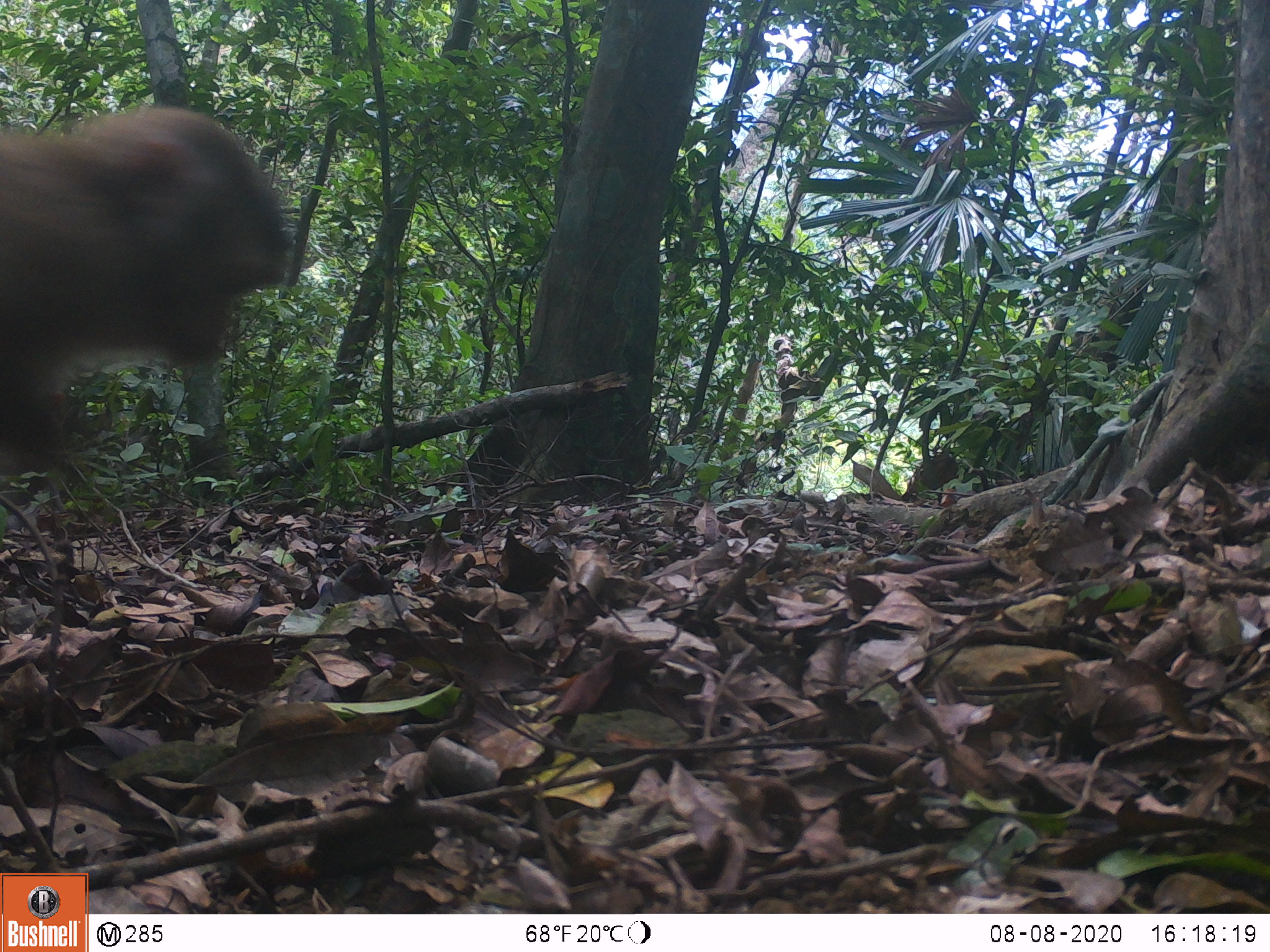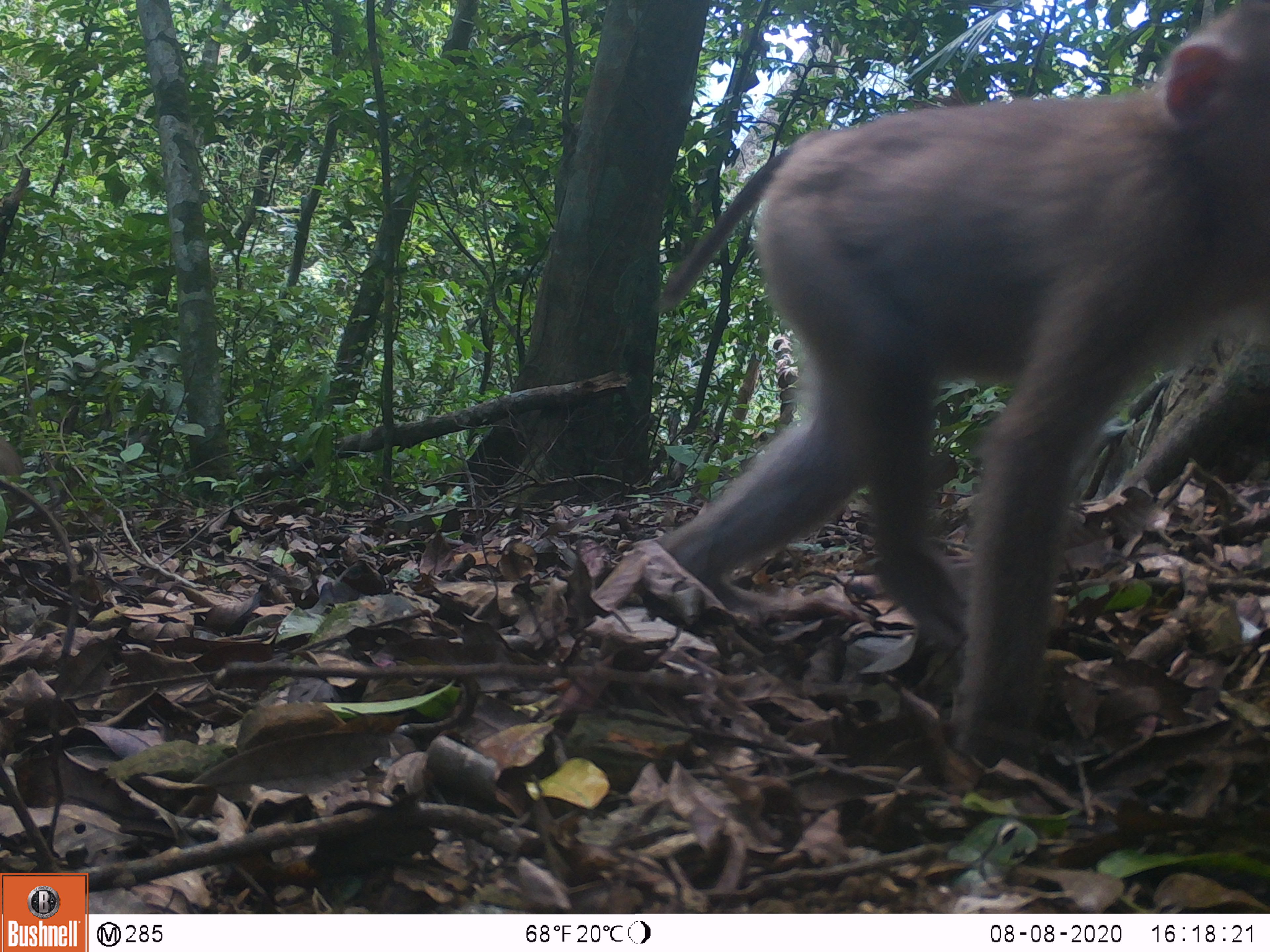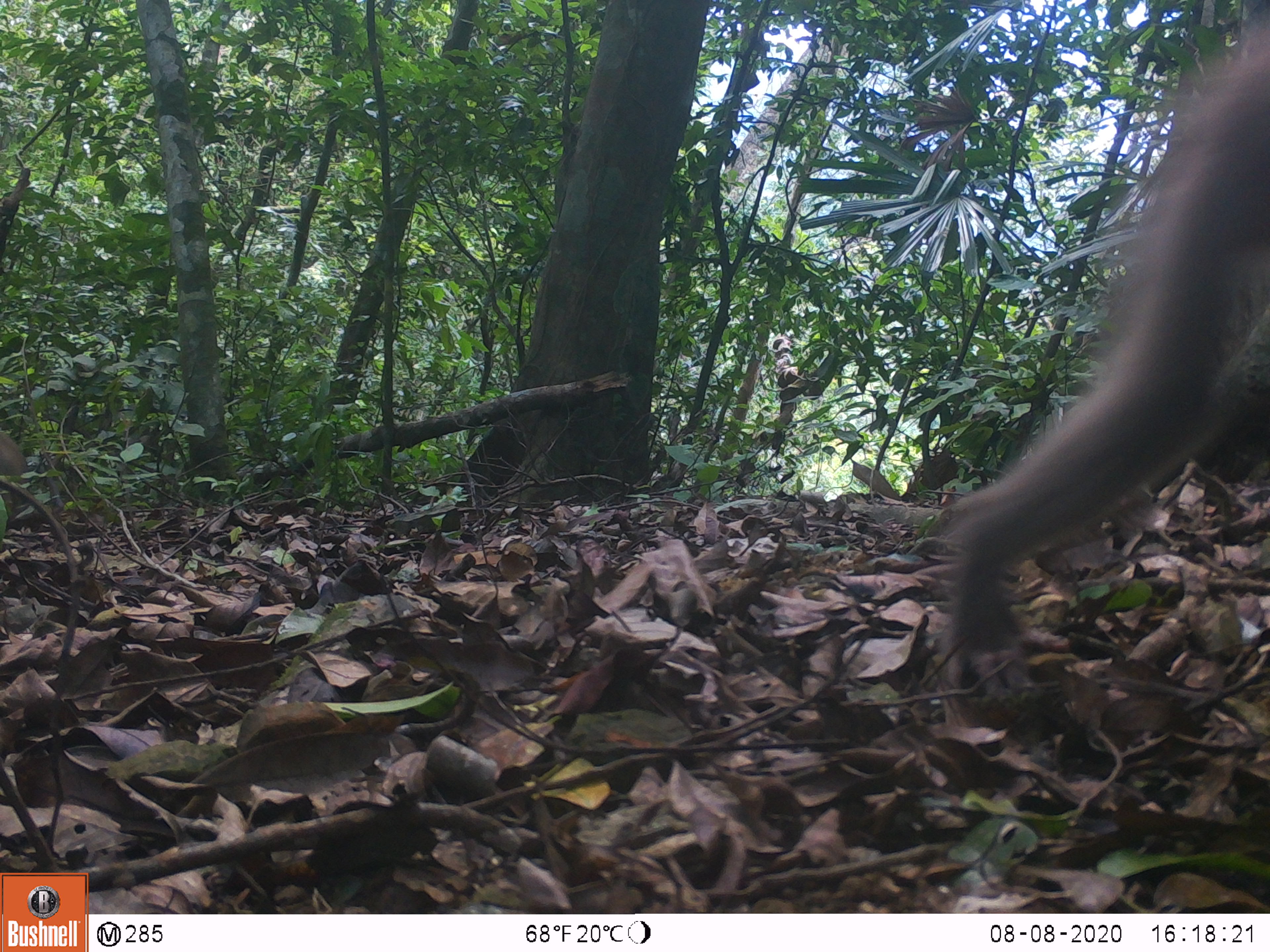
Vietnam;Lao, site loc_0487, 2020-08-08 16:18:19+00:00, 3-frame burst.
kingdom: Animalia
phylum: Chordata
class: Mammalia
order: Primates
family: Cercopithecidae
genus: Macaca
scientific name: Macaca nemestrina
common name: pig-tailed macaque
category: pig tailed macaque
Pig tailed macaque (pig-tailed macaque) (Macaca nemestrina). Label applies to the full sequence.